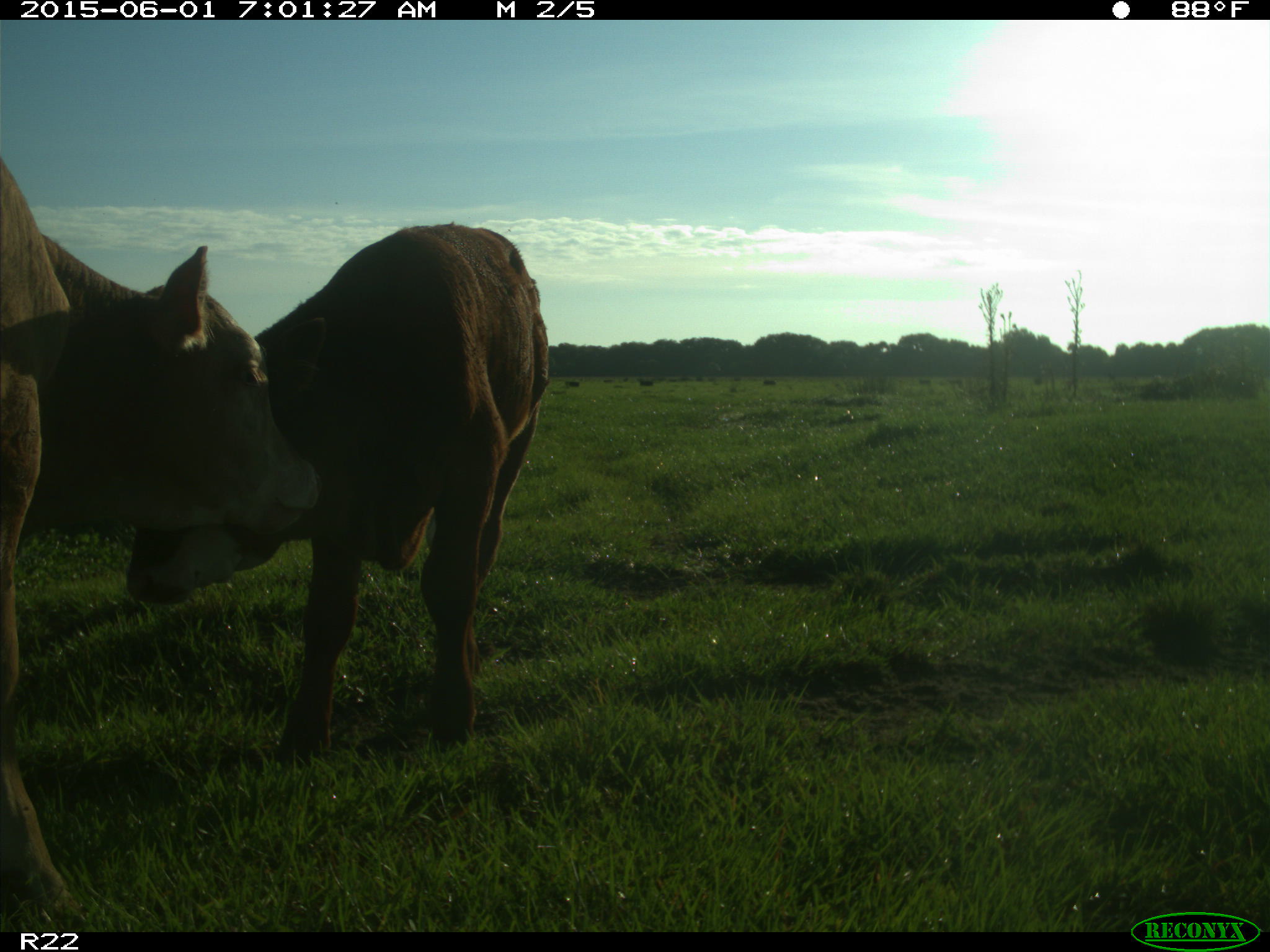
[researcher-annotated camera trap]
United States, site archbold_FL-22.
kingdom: Animalia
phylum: Chordata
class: Mammalia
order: Artiodactyla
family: Bovidae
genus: Bos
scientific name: Bos taurus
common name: domestic cow